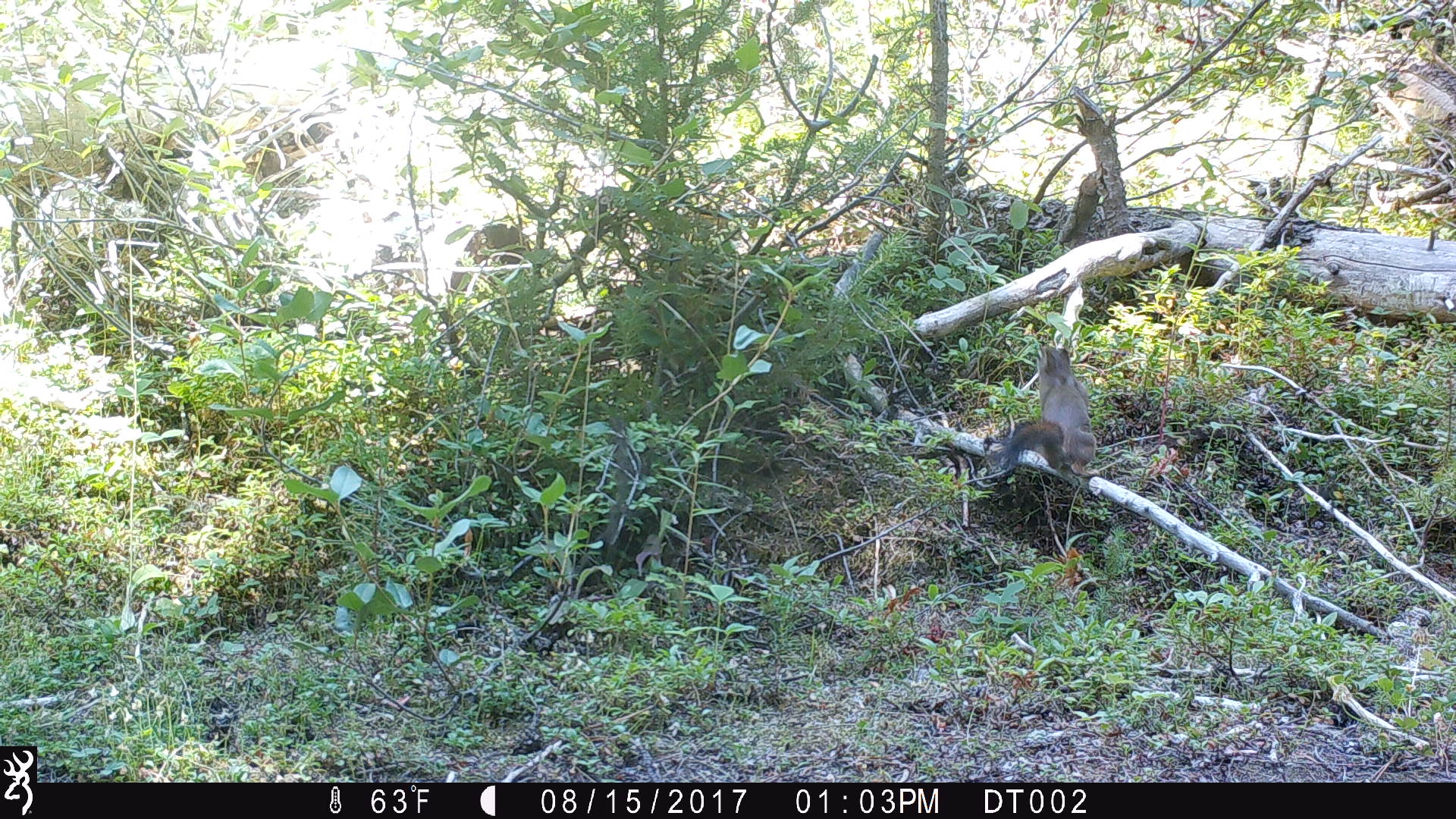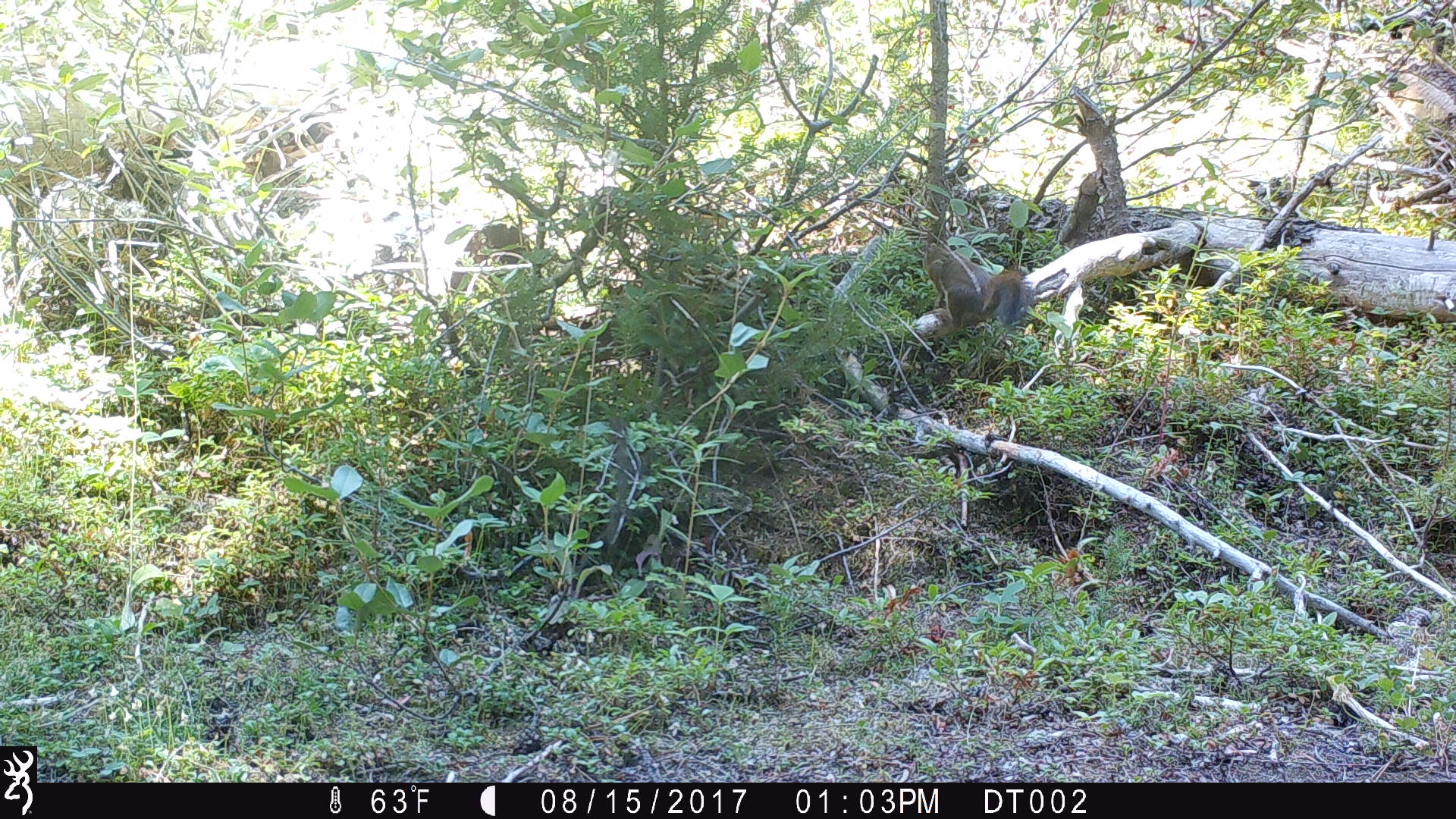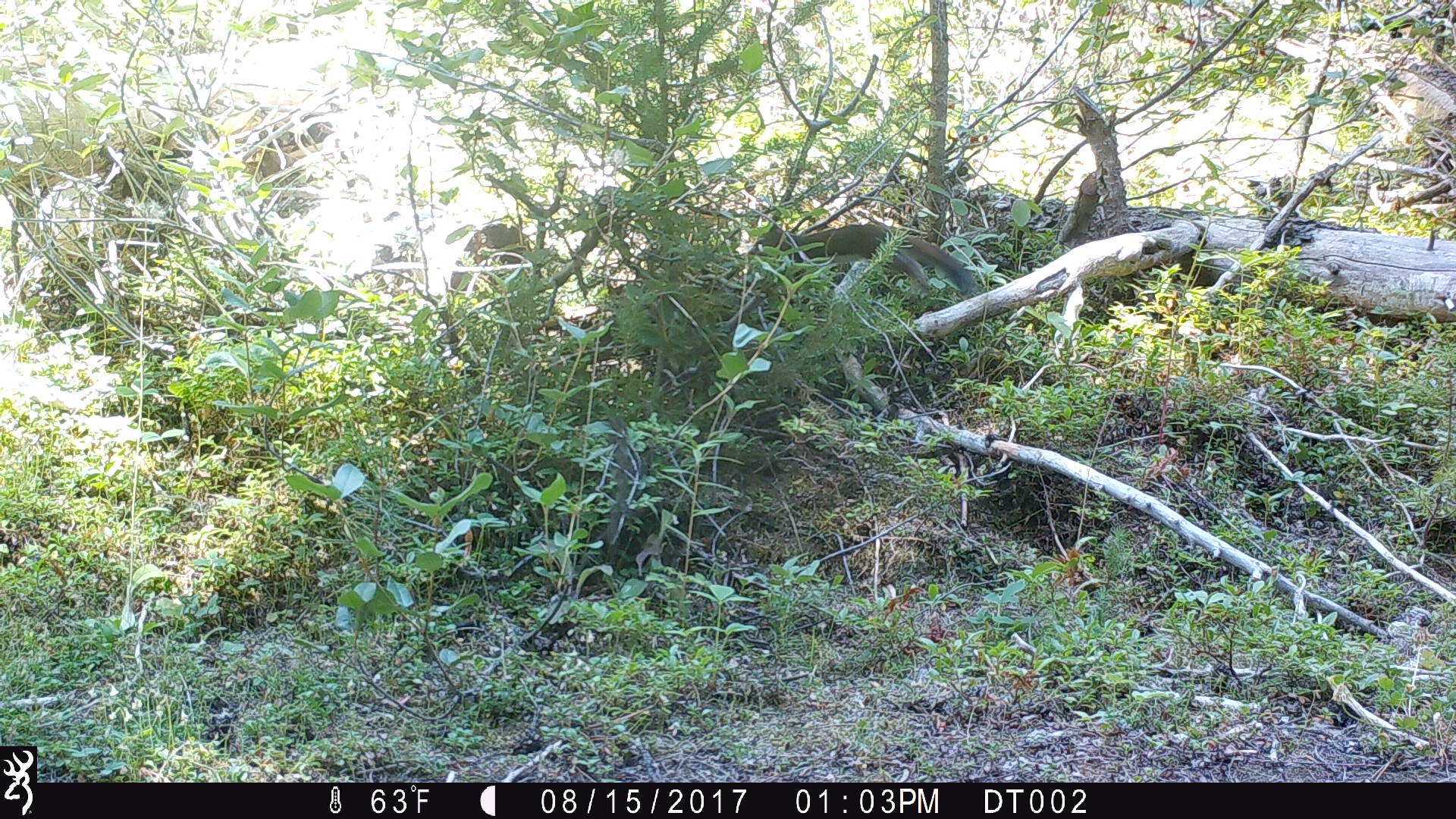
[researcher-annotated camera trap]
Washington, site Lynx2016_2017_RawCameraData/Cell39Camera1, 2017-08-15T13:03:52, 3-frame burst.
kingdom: Animalia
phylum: Chordata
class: Mammalia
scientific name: Mammalia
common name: small mammal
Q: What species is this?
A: Small mammal (Mammalia).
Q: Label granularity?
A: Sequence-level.